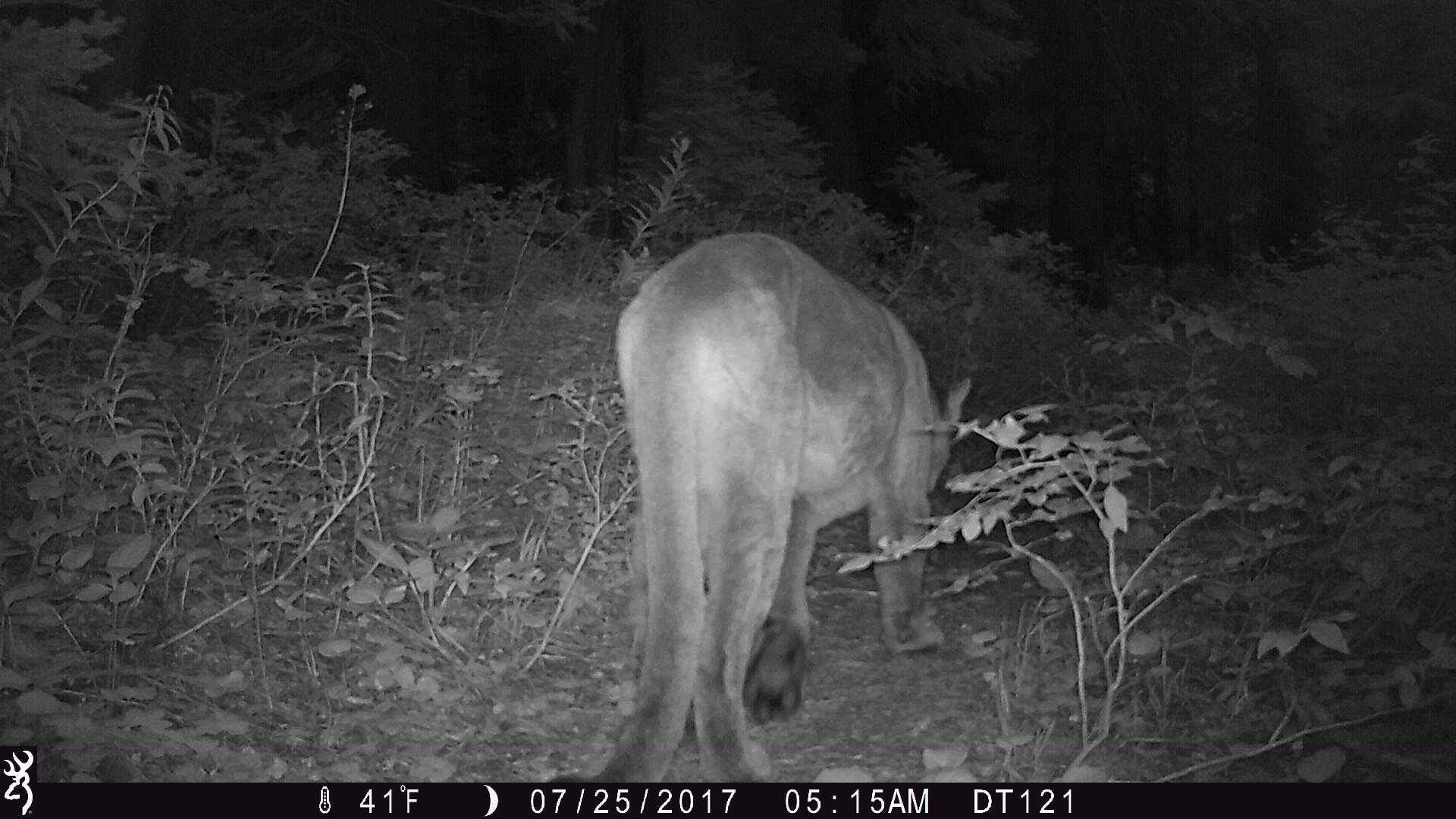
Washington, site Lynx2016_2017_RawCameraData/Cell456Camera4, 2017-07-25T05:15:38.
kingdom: Animalia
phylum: Chordata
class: Mammalia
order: Carnivora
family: Felidae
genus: Puma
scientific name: Puma concolor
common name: mountain lion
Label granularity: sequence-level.